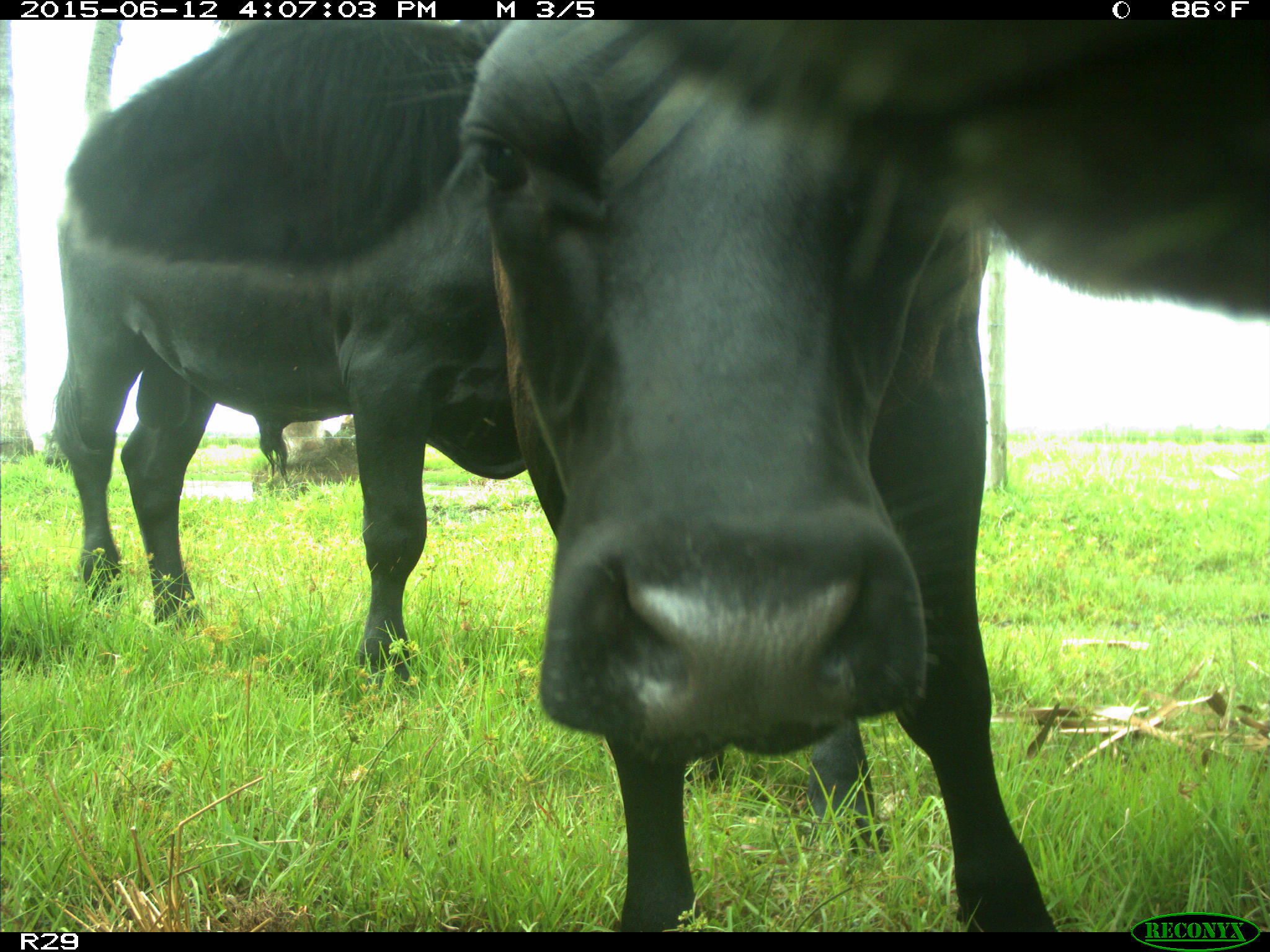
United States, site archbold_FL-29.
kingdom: Animalia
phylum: Chordata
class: Mammalia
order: Artiodactyla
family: Bovidae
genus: Bos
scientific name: Bos taurus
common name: domestic cow